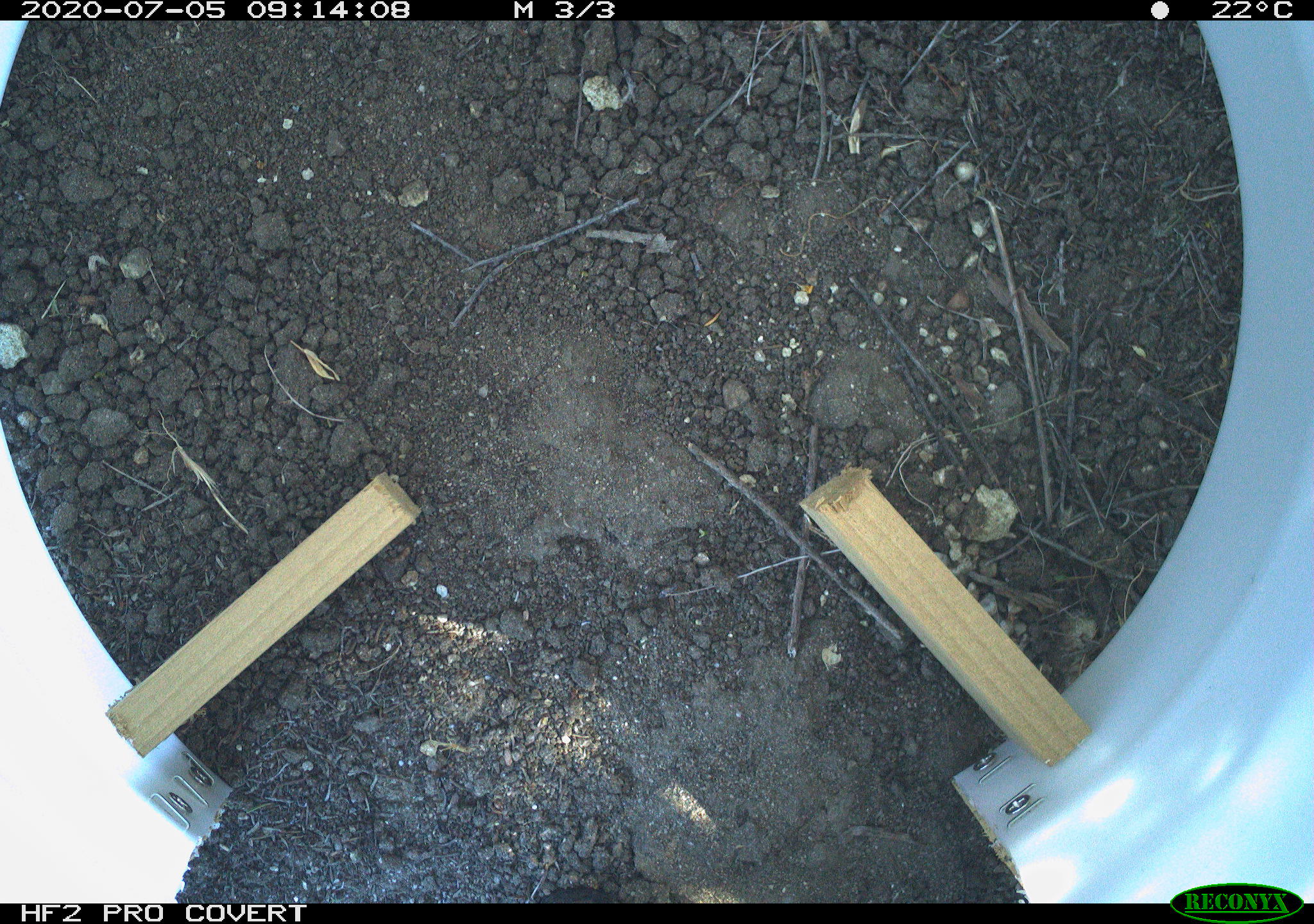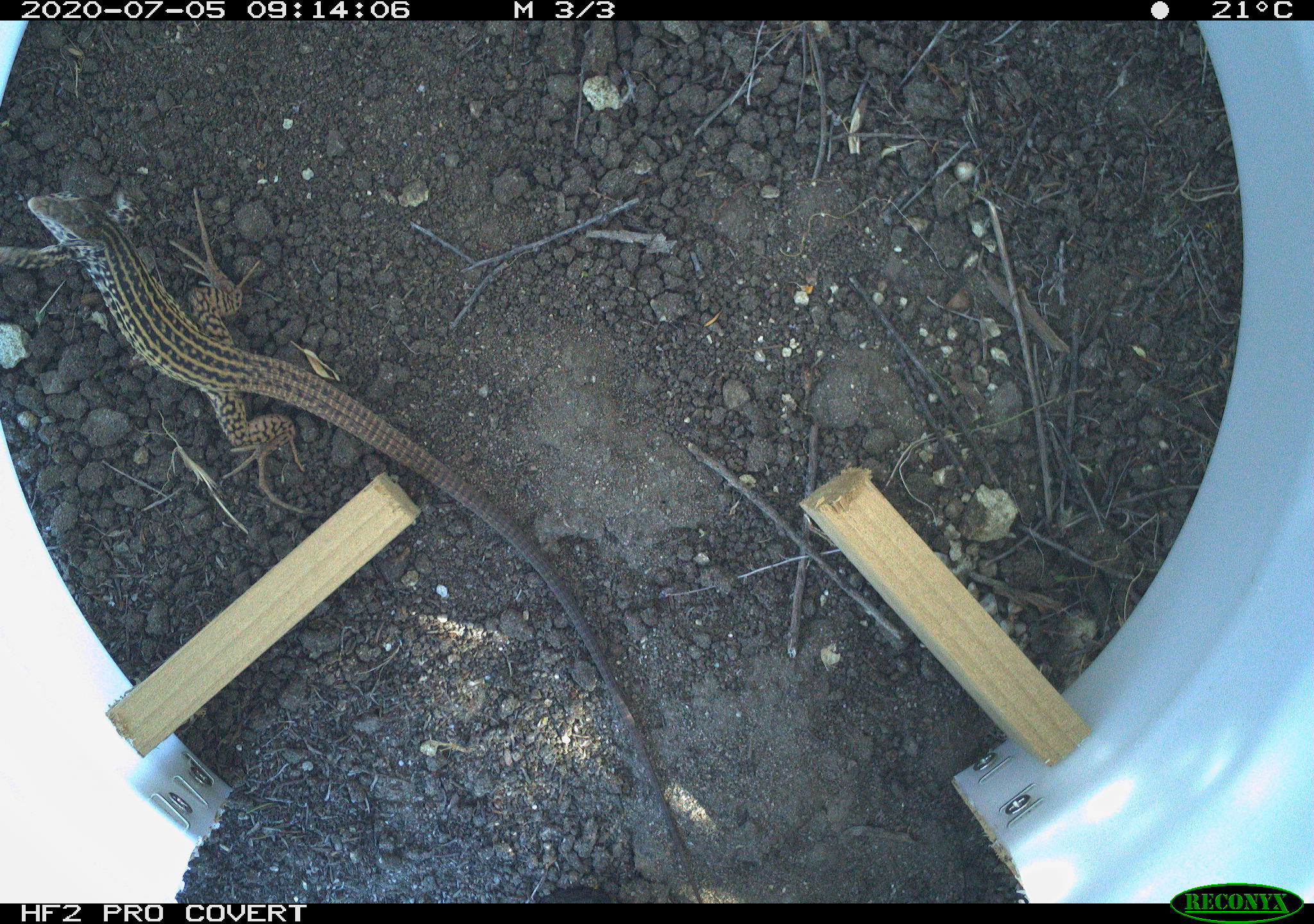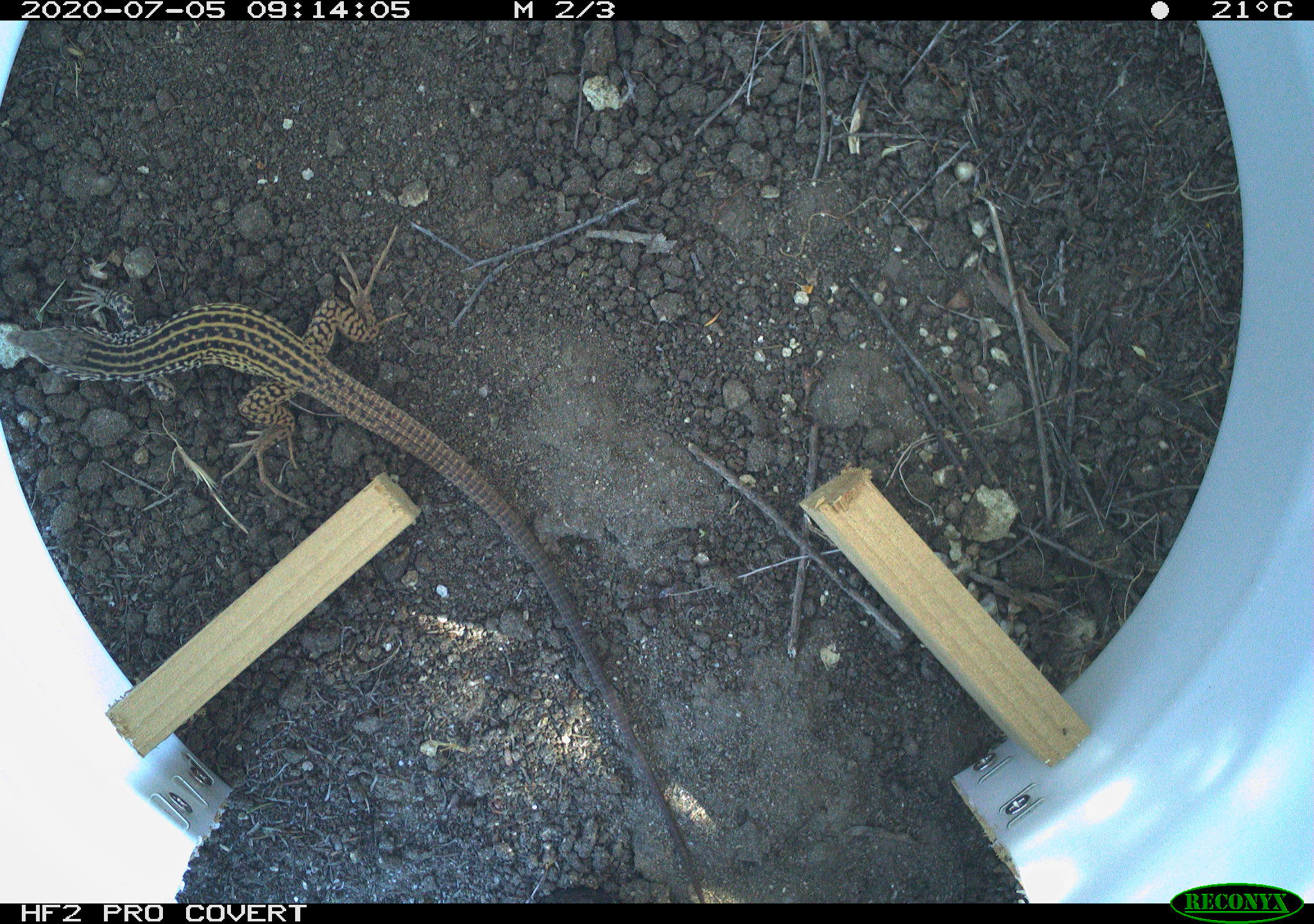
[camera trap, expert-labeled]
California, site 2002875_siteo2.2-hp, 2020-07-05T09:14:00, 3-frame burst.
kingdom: Animalia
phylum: Chordata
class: Reptilia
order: Squamata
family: Teiidae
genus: Aspidoscelis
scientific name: Aspidoscelis tigris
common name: western whiptail